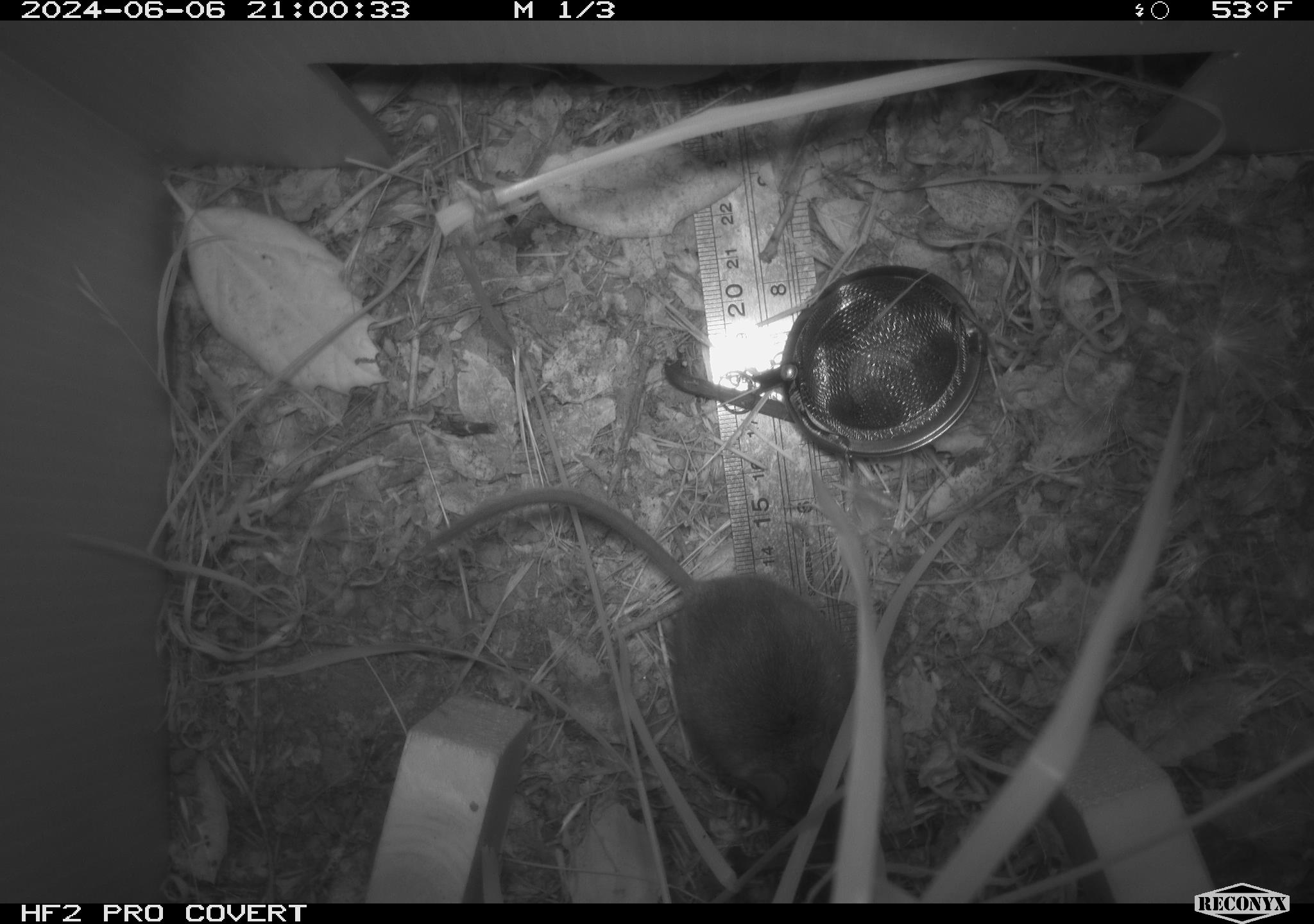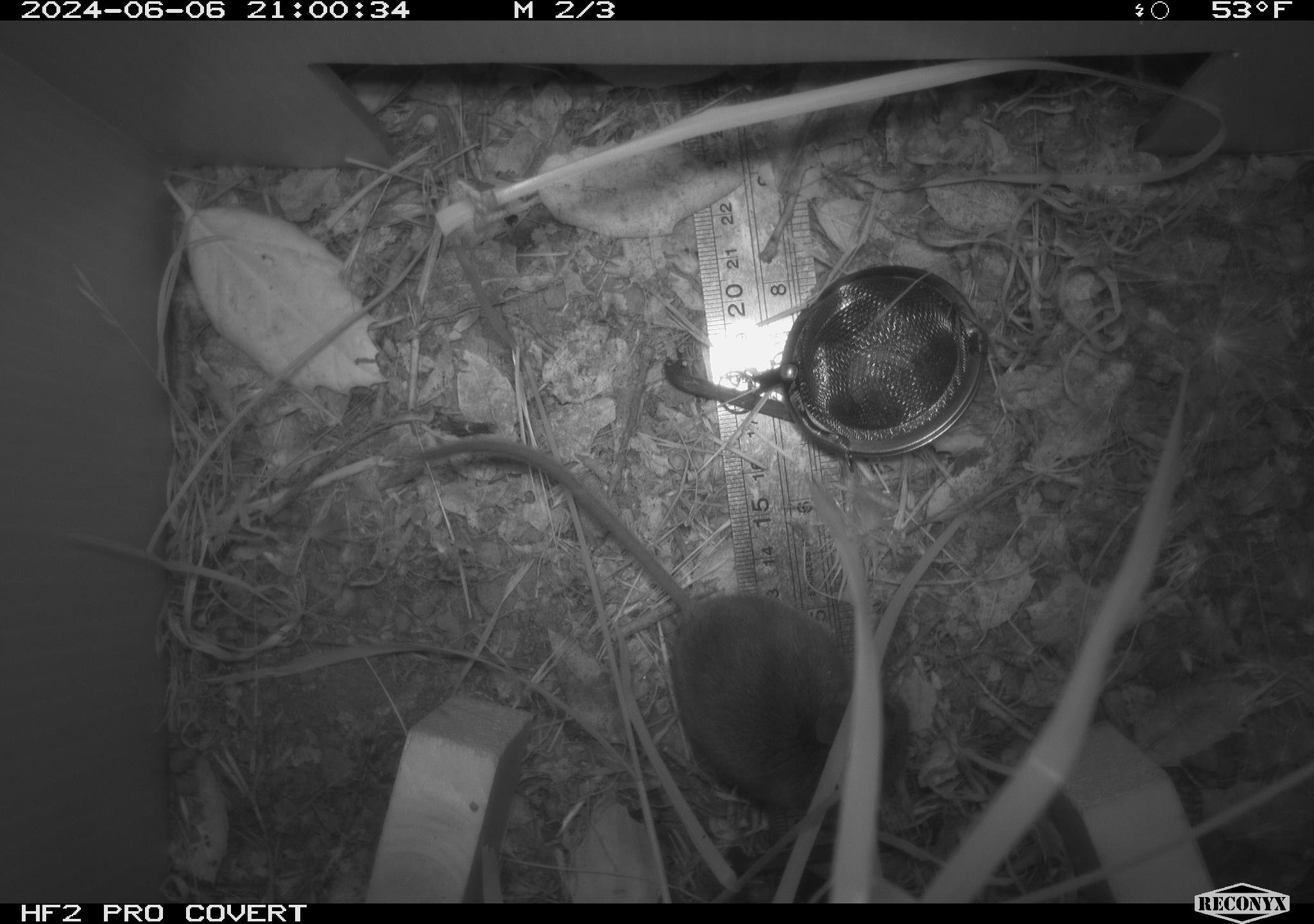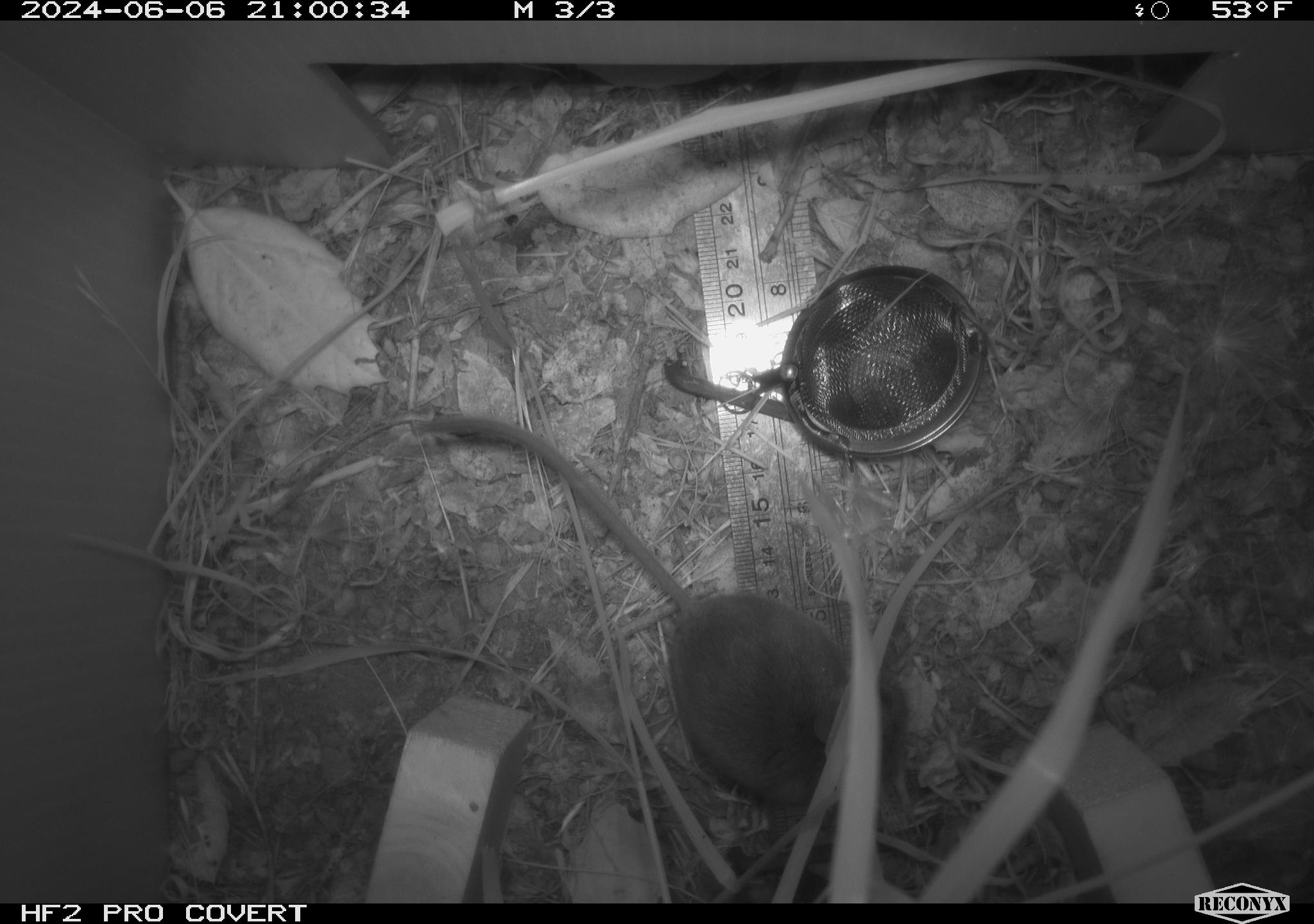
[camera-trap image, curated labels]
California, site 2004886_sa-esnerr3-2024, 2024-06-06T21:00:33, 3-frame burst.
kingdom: Animalia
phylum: Chordata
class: Mammalia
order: Rodentia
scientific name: Rodentia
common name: rodent